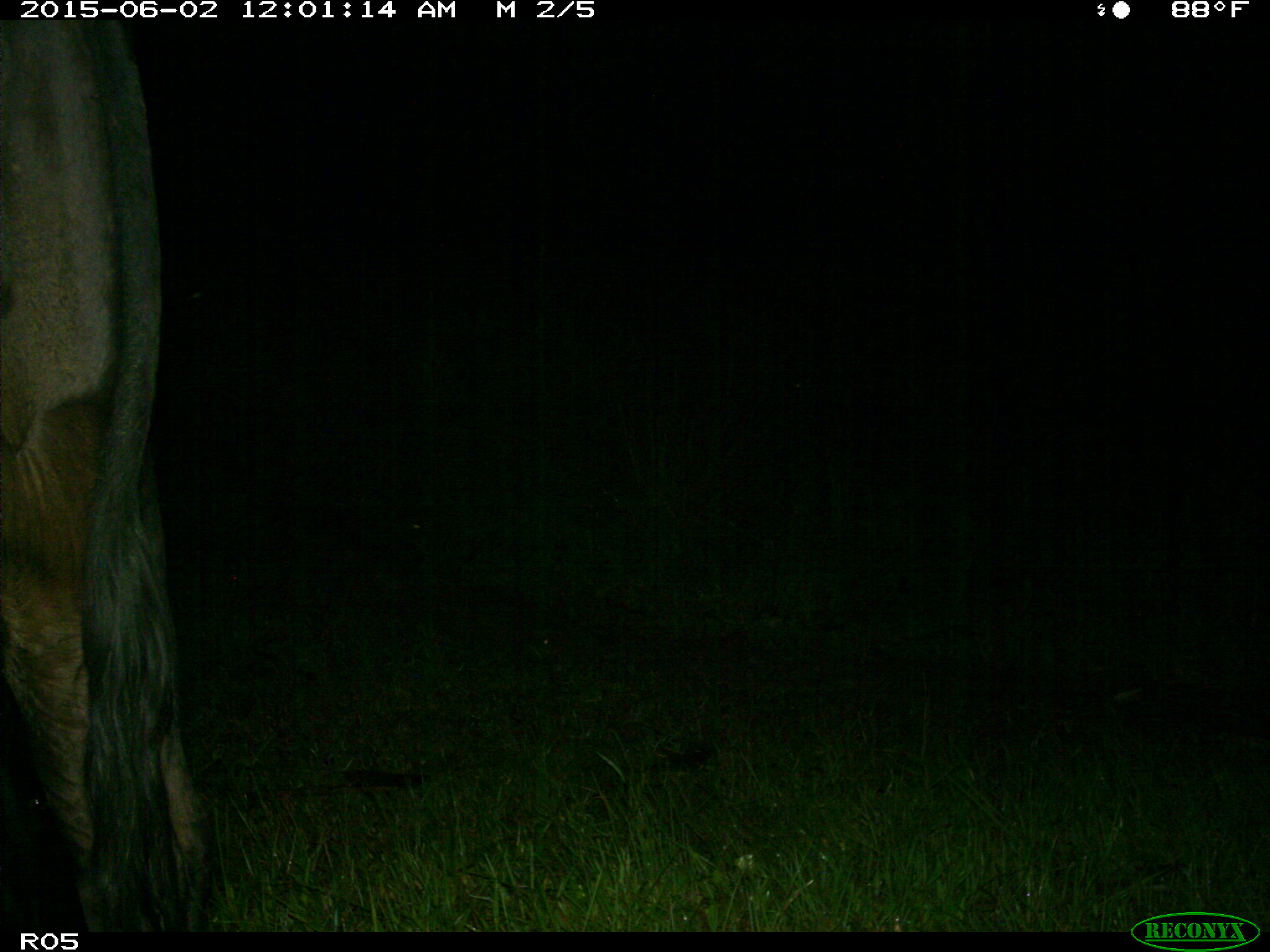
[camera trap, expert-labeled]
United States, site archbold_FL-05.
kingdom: Animalia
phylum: Chordata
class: Mammalia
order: Artiodactyla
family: Bovidae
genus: Bos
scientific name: Bos taurus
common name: domestic cow